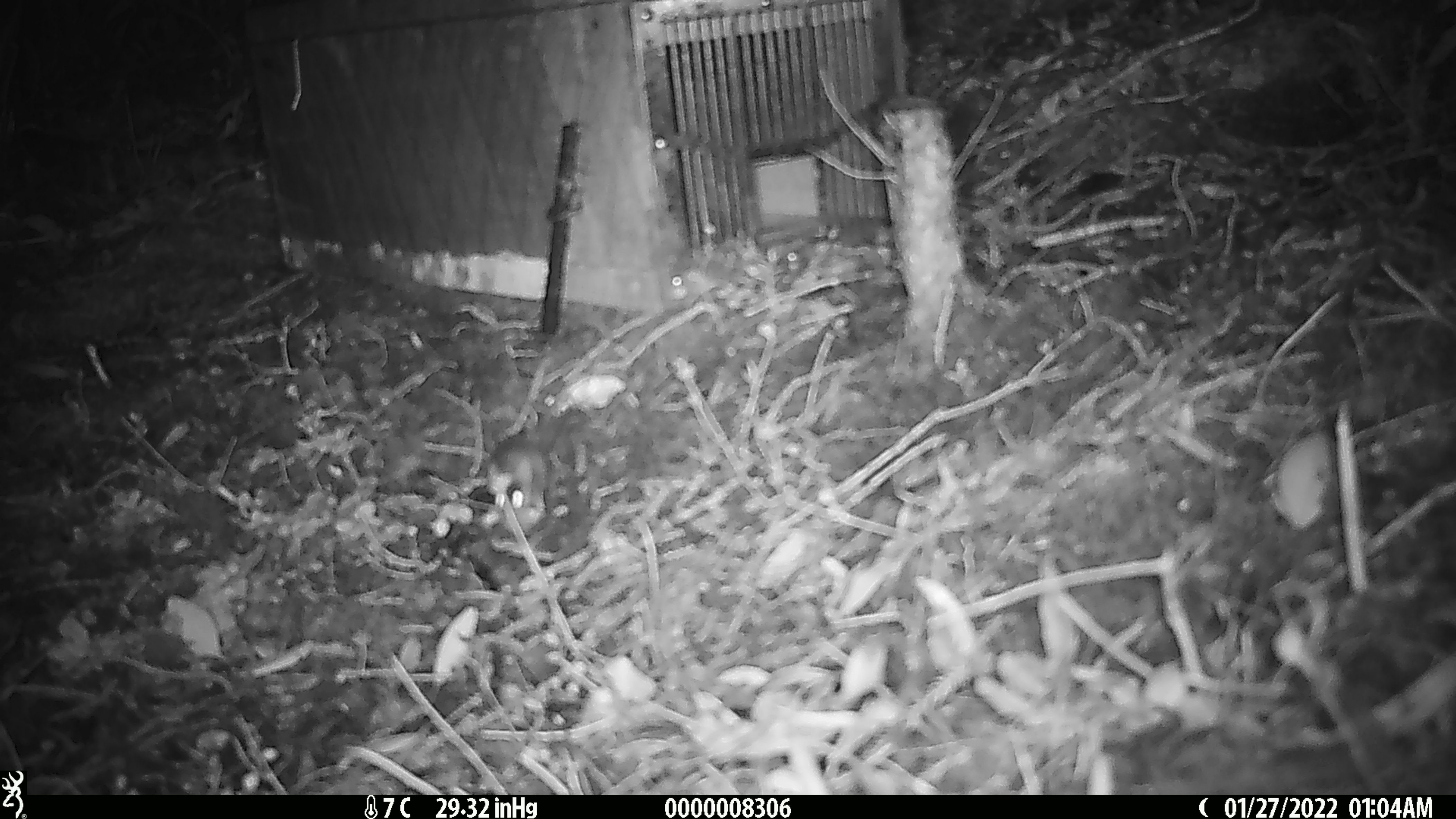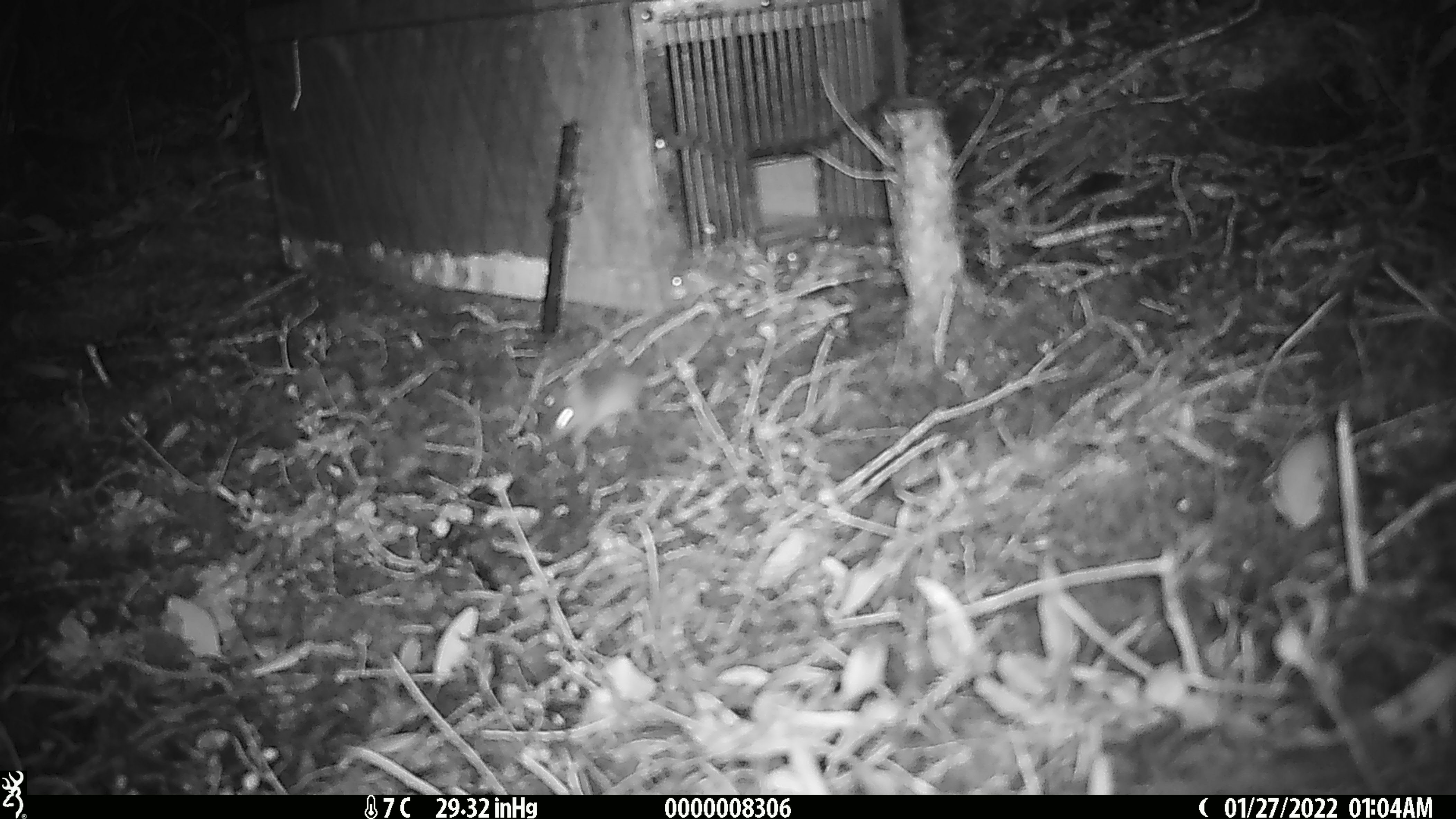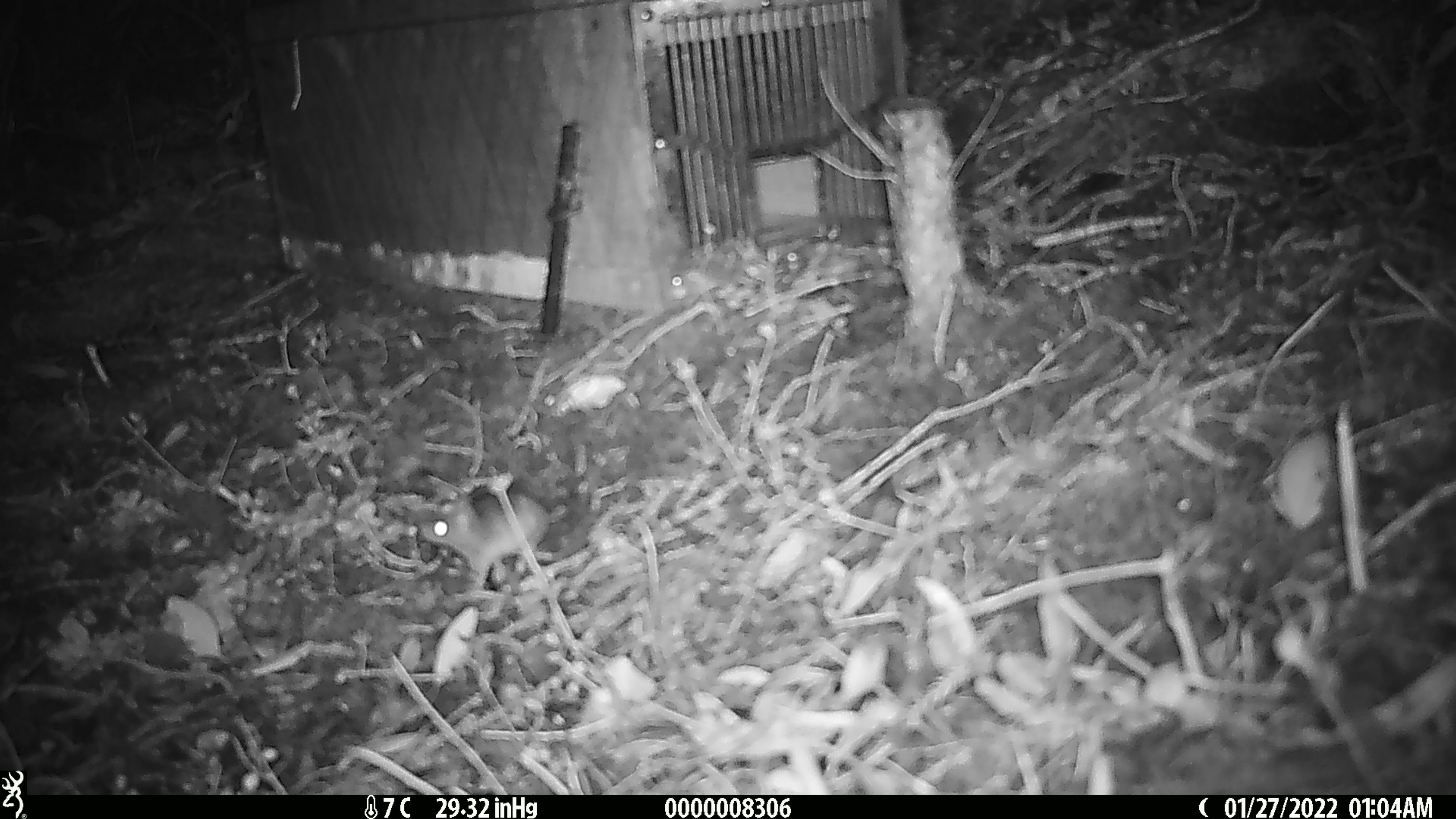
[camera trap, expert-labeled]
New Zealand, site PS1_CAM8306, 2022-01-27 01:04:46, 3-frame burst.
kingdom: Animalia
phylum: Chordata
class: Mammalia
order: Rodentia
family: Muridae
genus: Mus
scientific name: Mus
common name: mouse